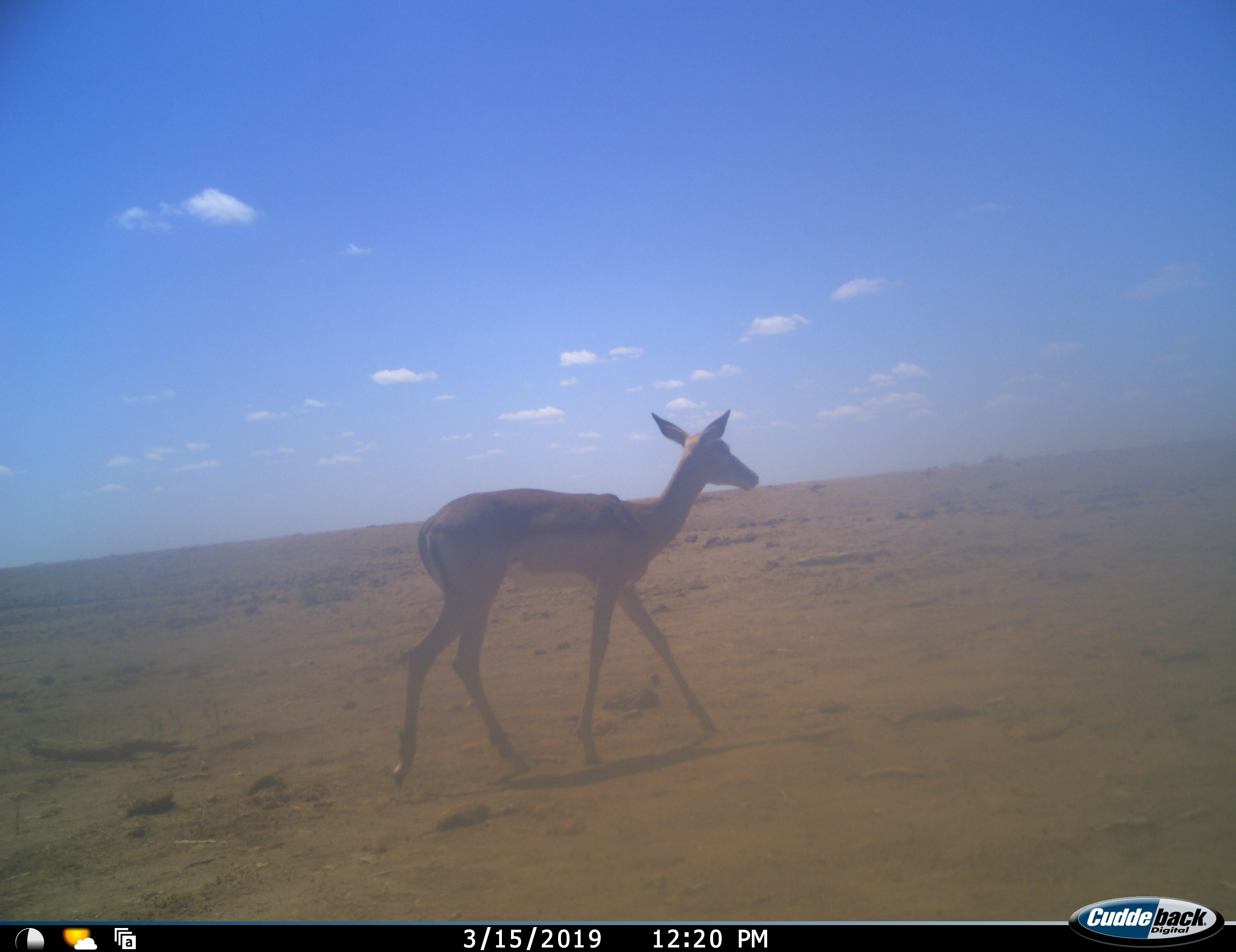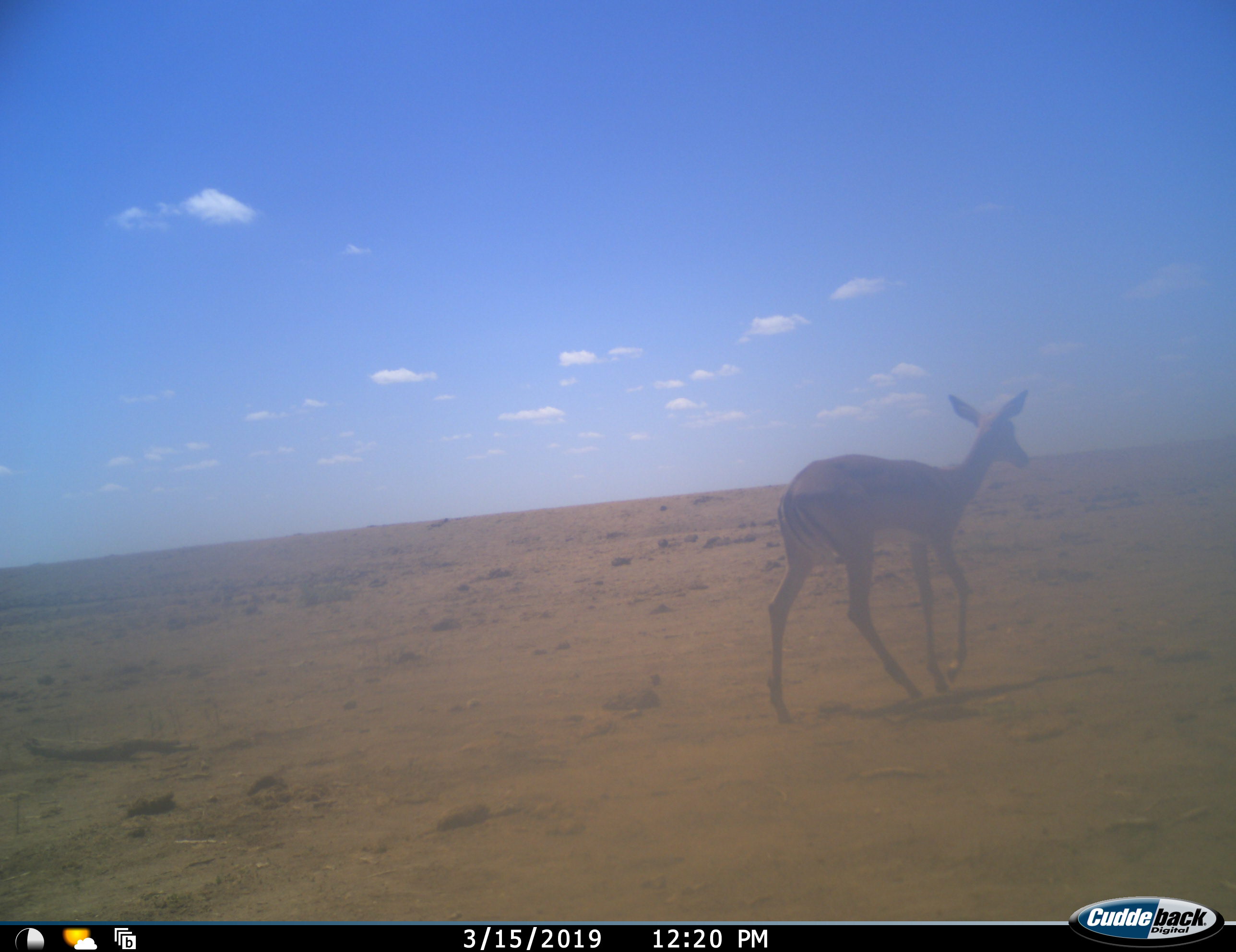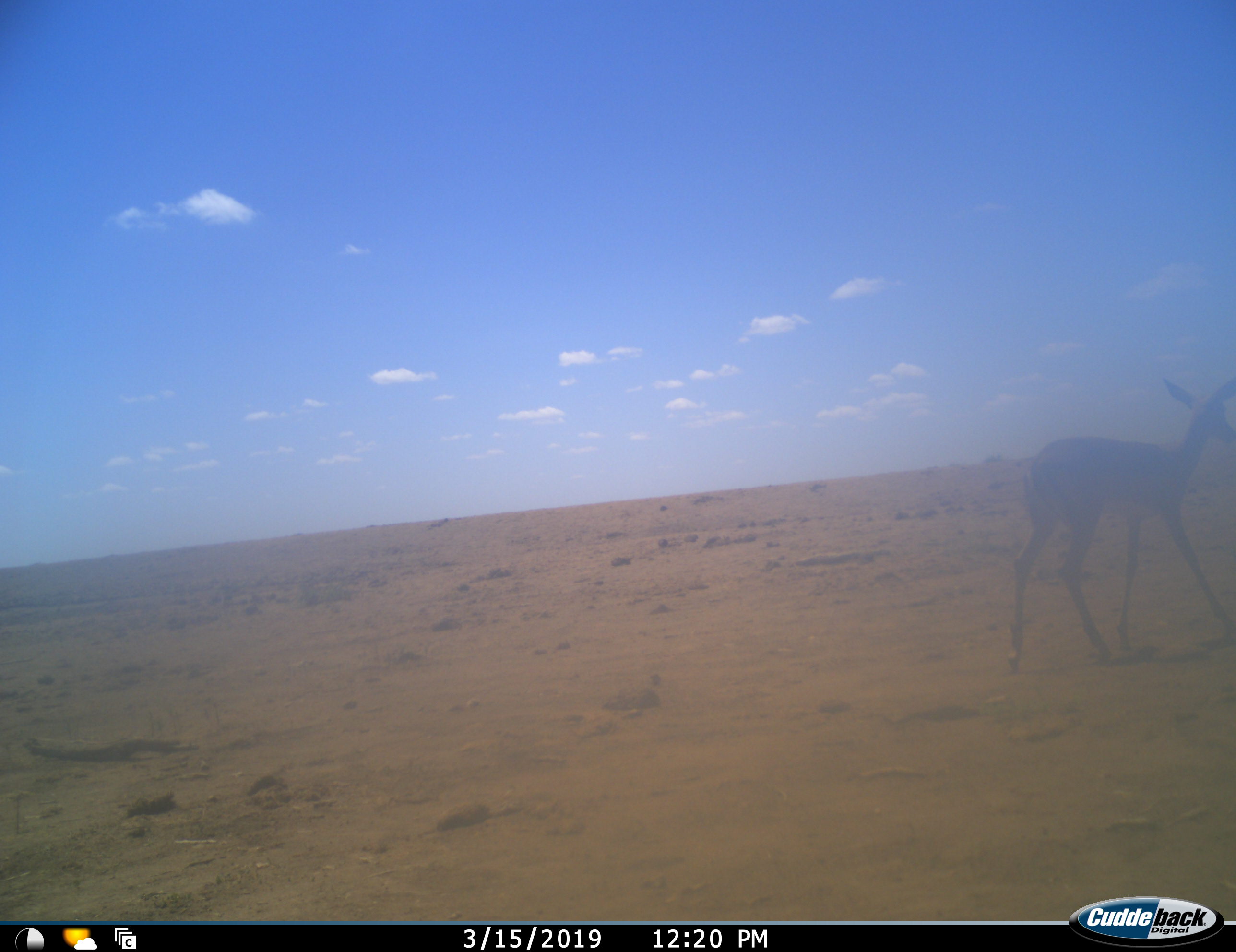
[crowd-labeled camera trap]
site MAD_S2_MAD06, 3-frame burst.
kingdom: Animalia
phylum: Chordata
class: Mammalia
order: Artiodactyla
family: Bovidae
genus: Aepyceros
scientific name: Aepyceros melampus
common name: impala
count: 1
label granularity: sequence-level